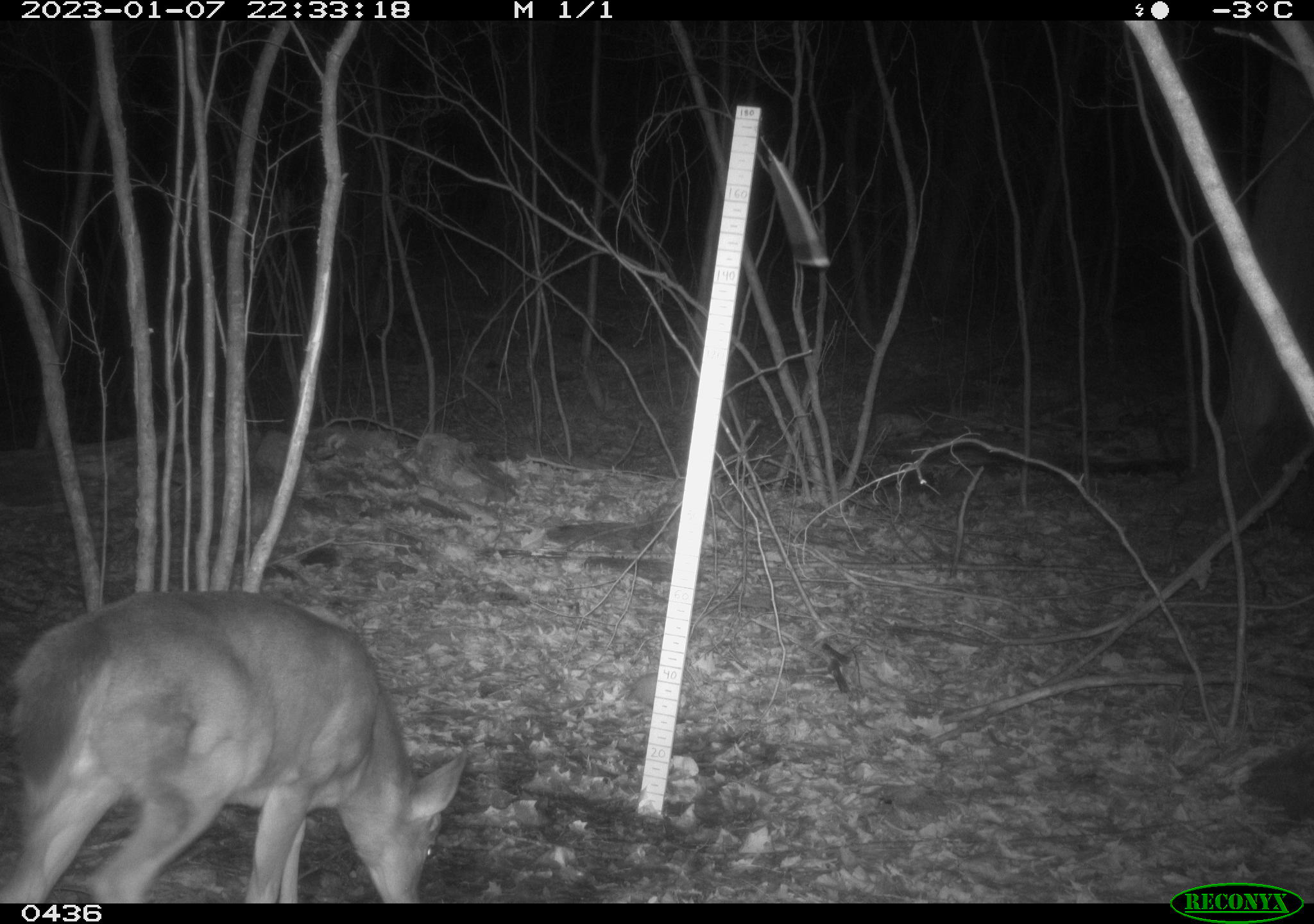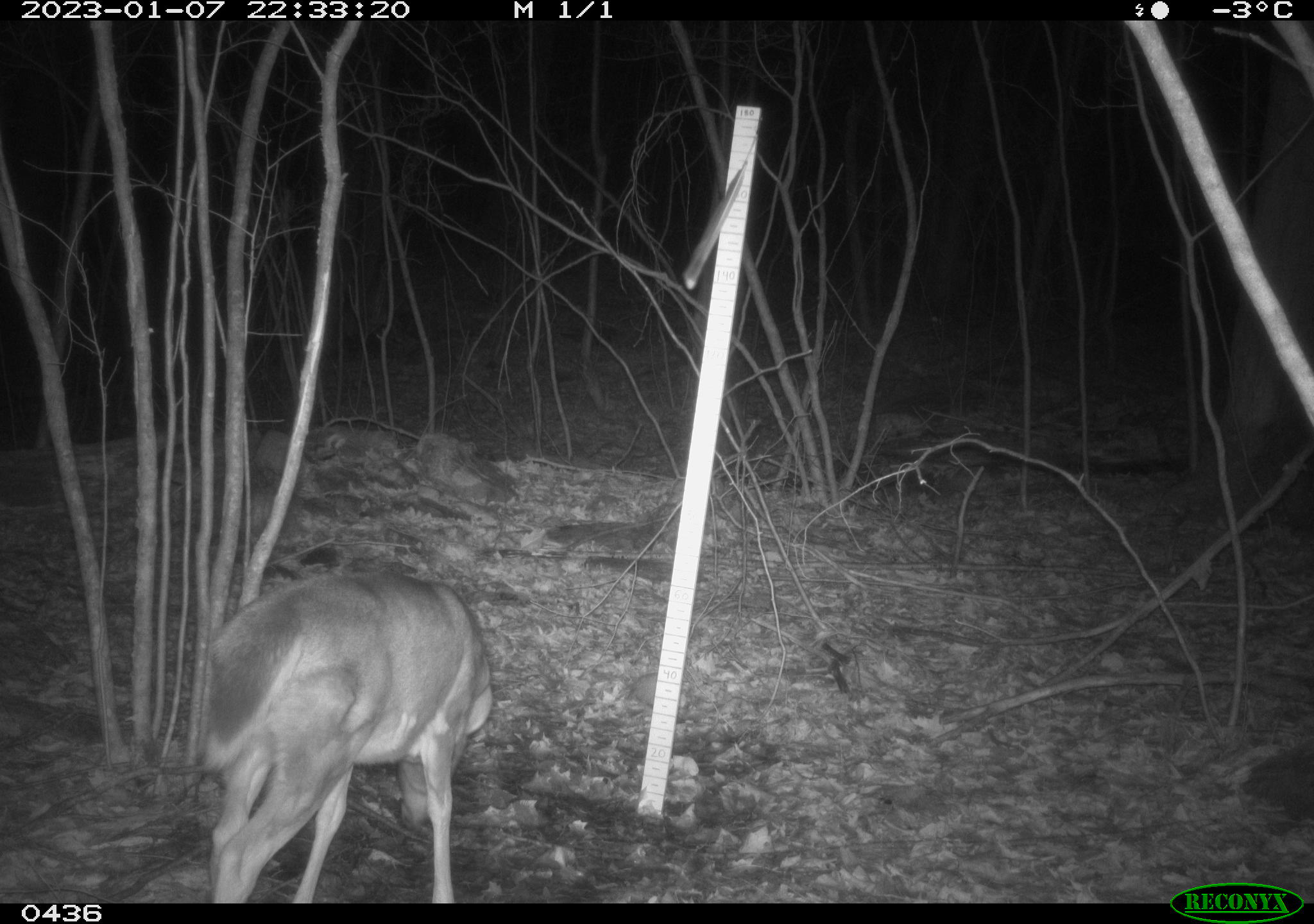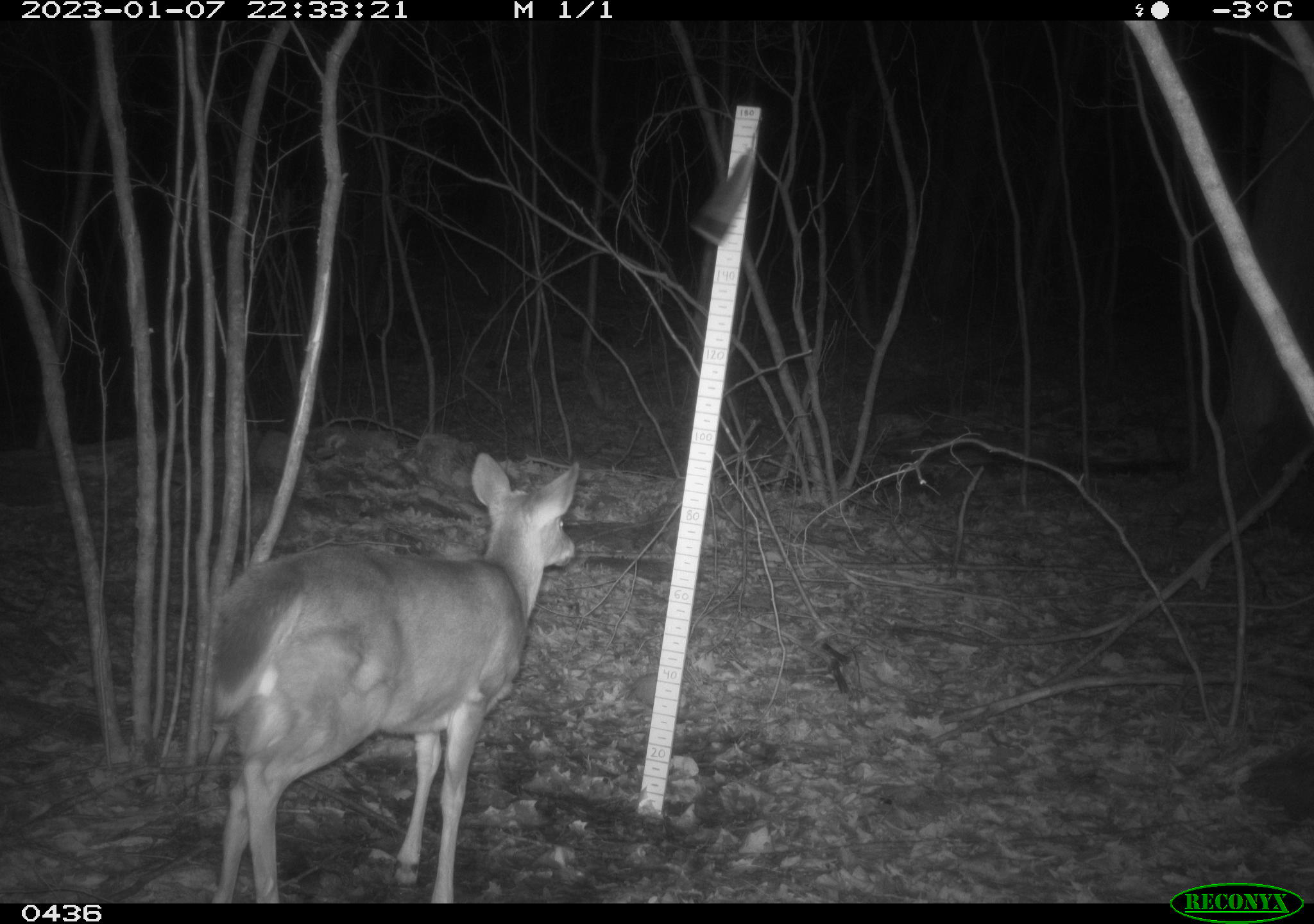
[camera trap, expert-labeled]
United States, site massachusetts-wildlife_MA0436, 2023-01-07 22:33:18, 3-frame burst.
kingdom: Animalia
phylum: Chordata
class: Mammalia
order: Artiodactyla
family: Cervidae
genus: Odocoileus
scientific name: Odocoileus virginianus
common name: white-tailed deer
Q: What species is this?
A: White-tailed deer (Odocoileus virginianus).